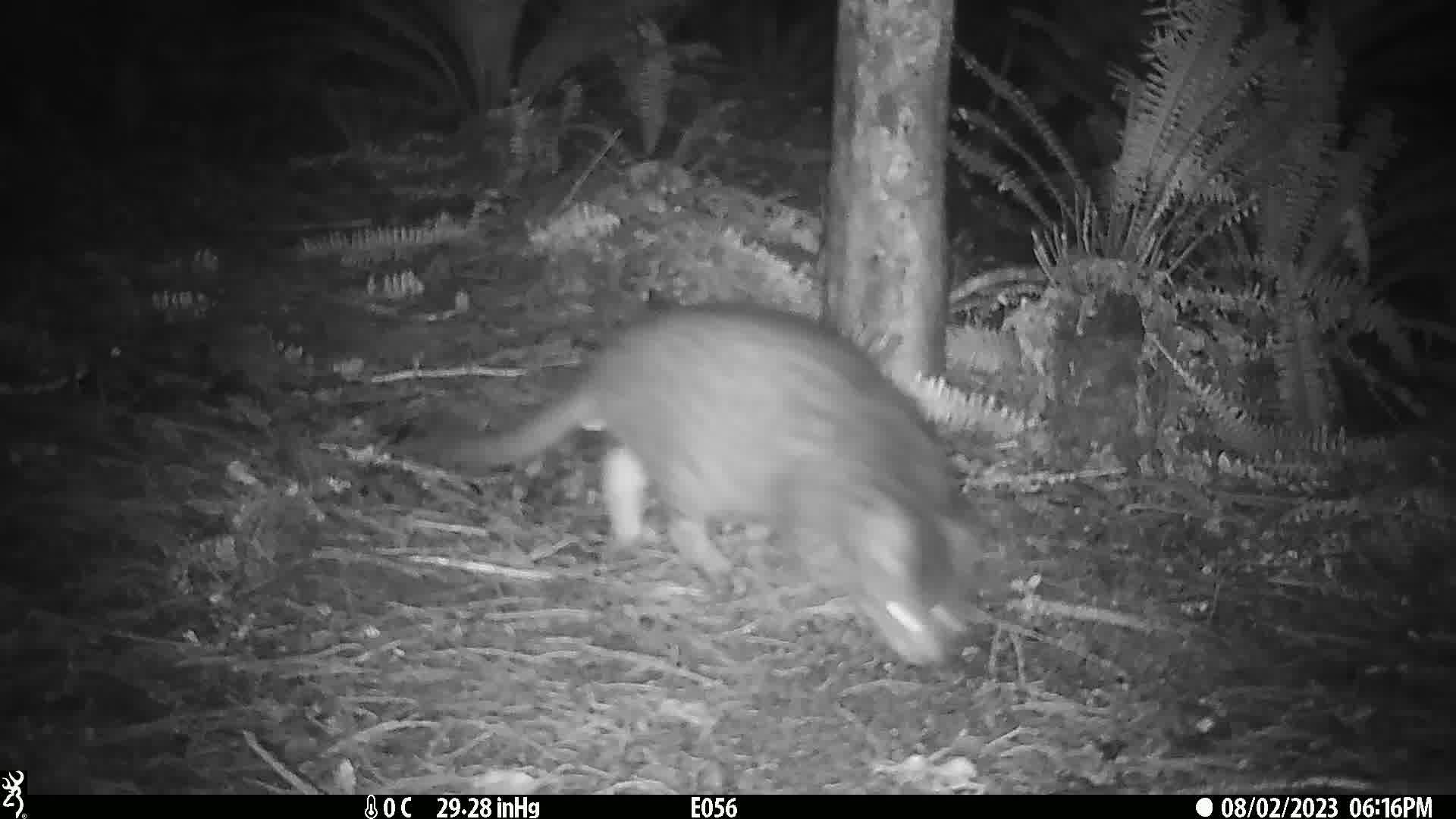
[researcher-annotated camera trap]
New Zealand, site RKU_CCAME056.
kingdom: Animalia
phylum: Chordata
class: Mammalia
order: Carnivora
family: Felidae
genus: Felis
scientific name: Felis catus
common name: domestic cat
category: cat